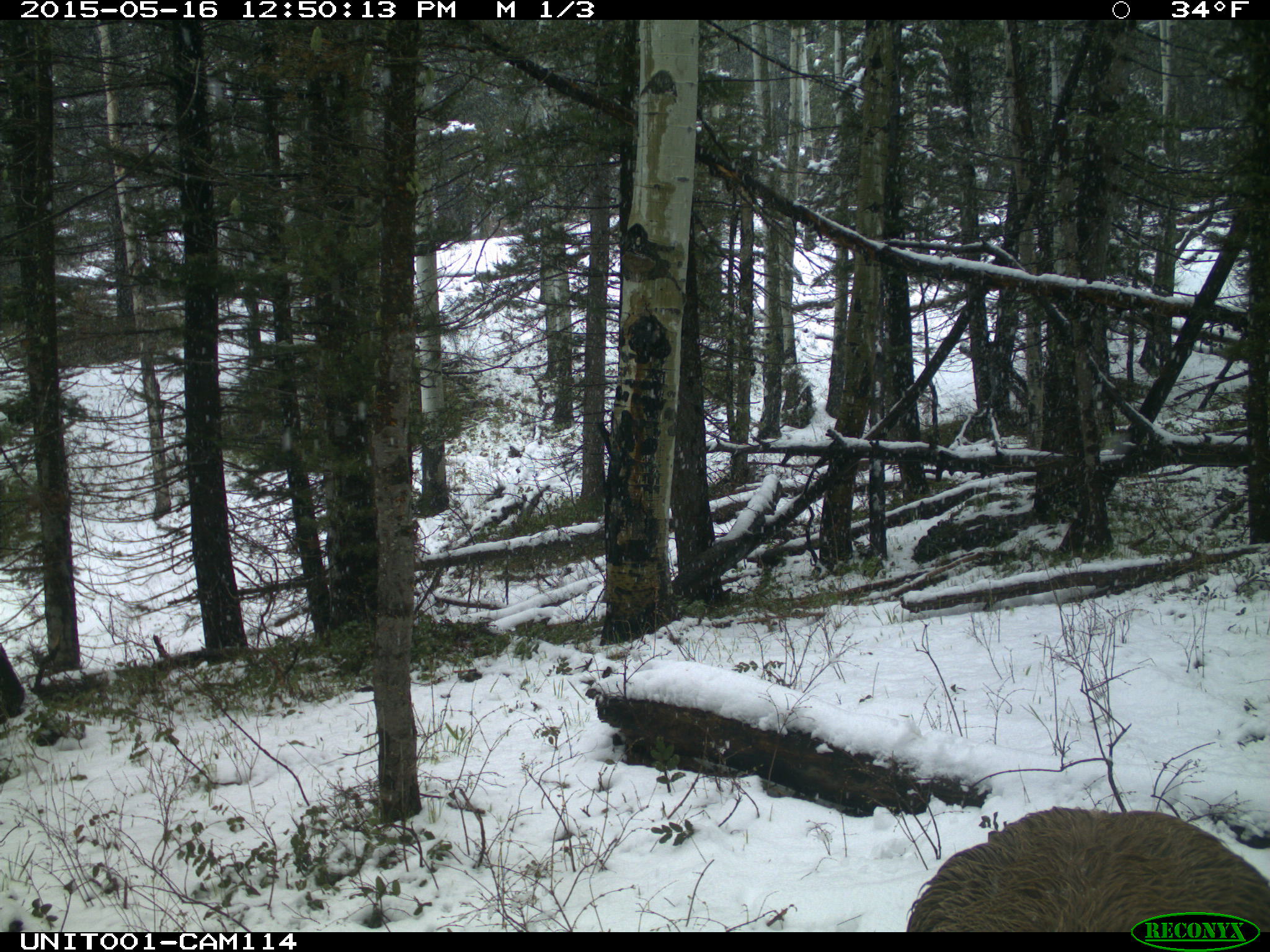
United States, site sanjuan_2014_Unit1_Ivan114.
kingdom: Animalia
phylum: Chordata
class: Mammalia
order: Artiodactyla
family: Cervidae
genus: Cervus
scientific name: Cervus elaphus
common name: red deer